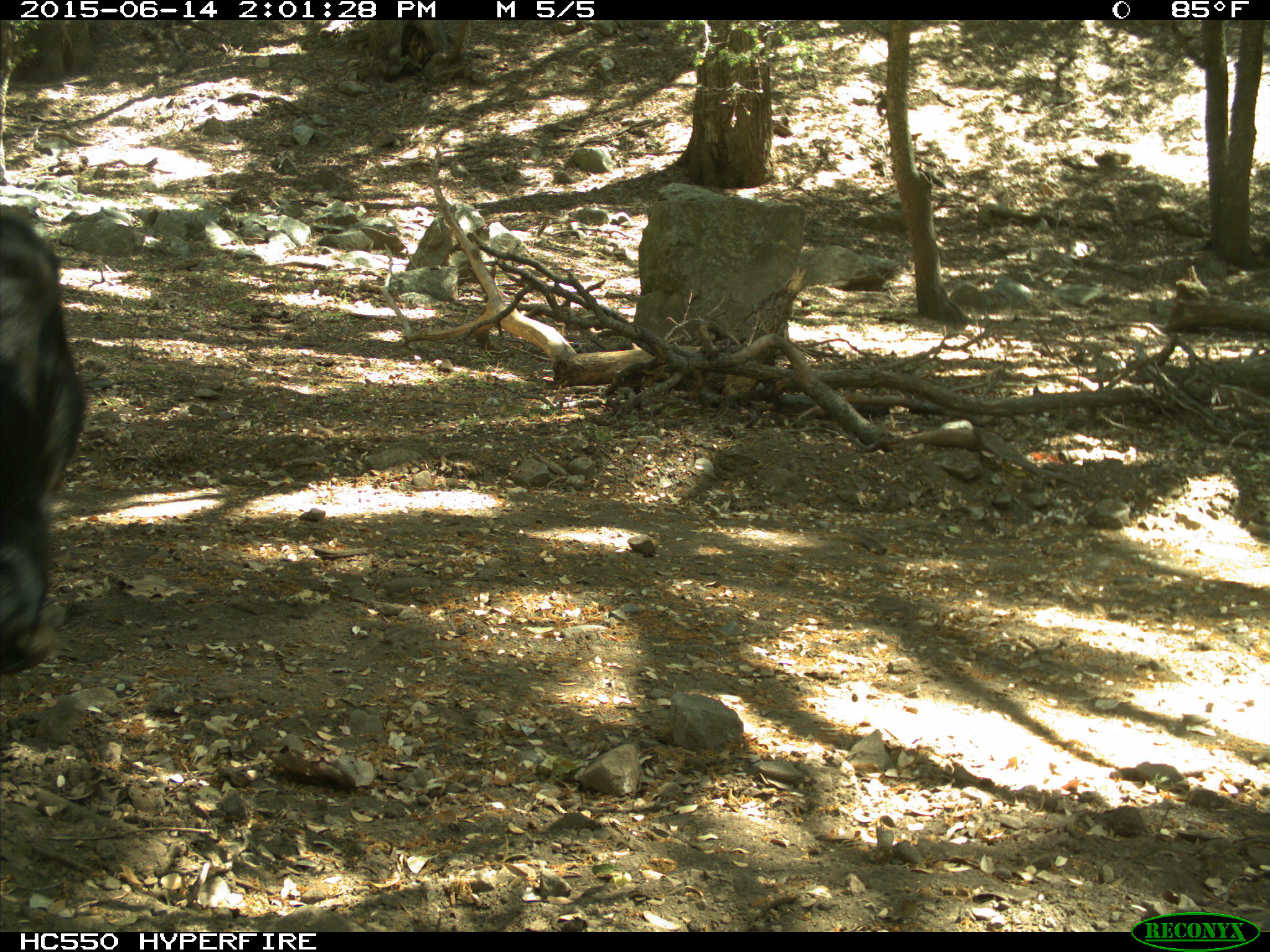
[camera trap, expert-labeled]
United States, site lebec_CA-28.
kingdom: Animalia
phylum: Chordata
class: Mammalia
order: Artiodactyla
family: Bovidae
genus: Bos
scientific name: Bos taurus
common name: domestic cow